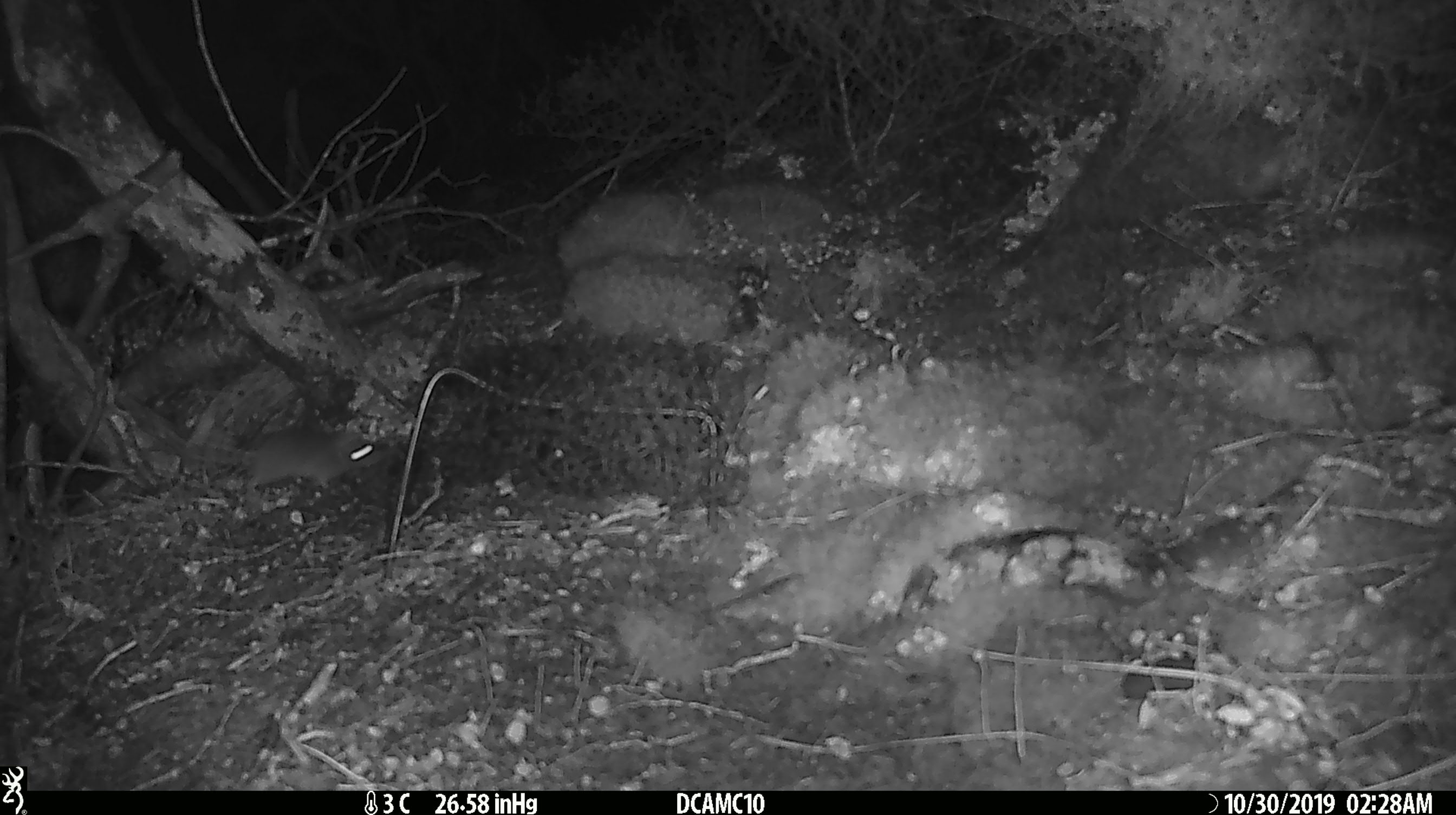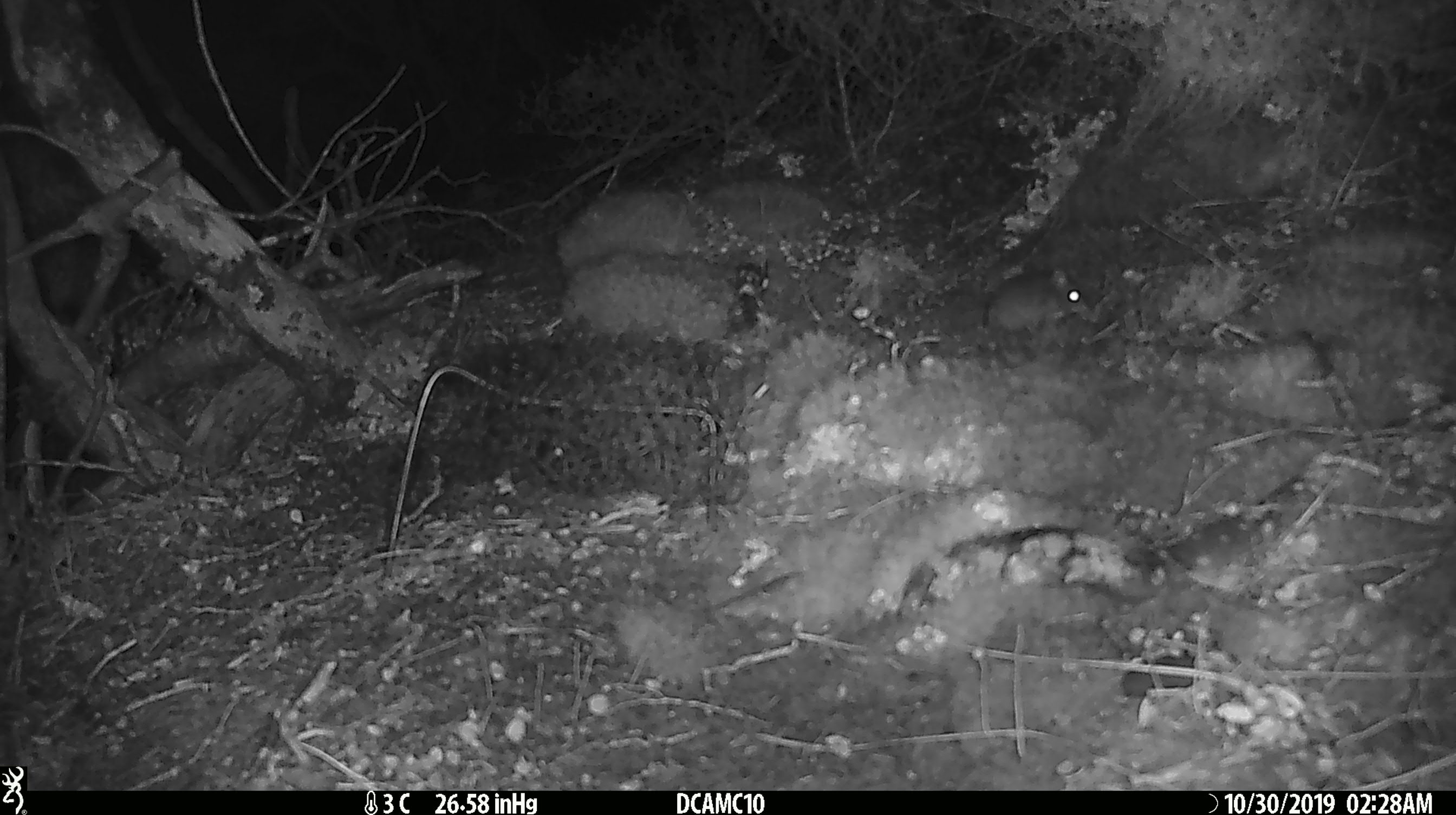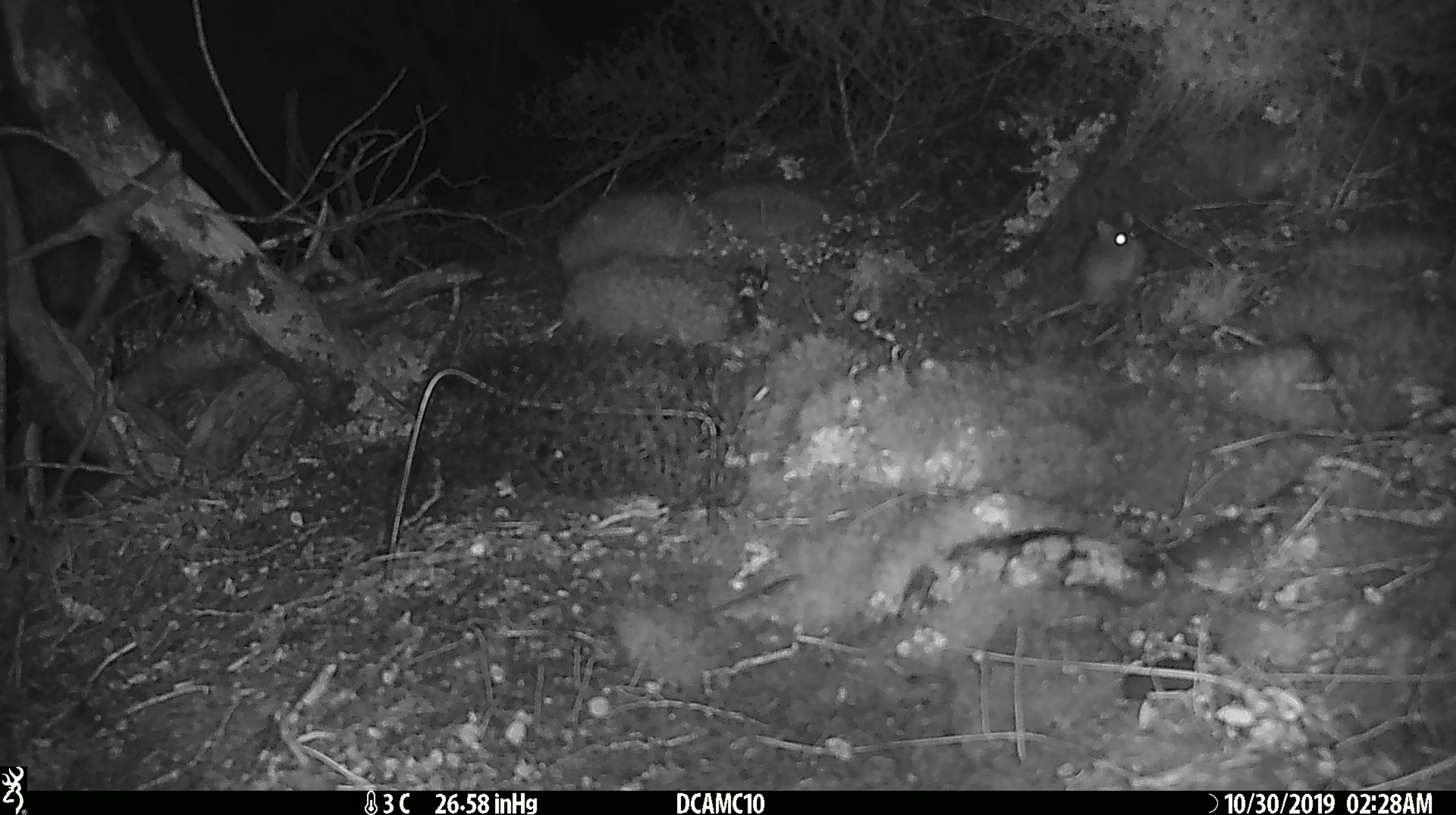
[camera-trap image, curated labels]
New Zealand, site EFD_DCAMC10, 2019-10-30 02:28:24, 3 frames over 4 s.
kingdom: Animalia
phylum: Chordata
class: Mammalia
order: Rodentia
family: Muridae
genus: Mus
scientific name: Mus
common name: mouse